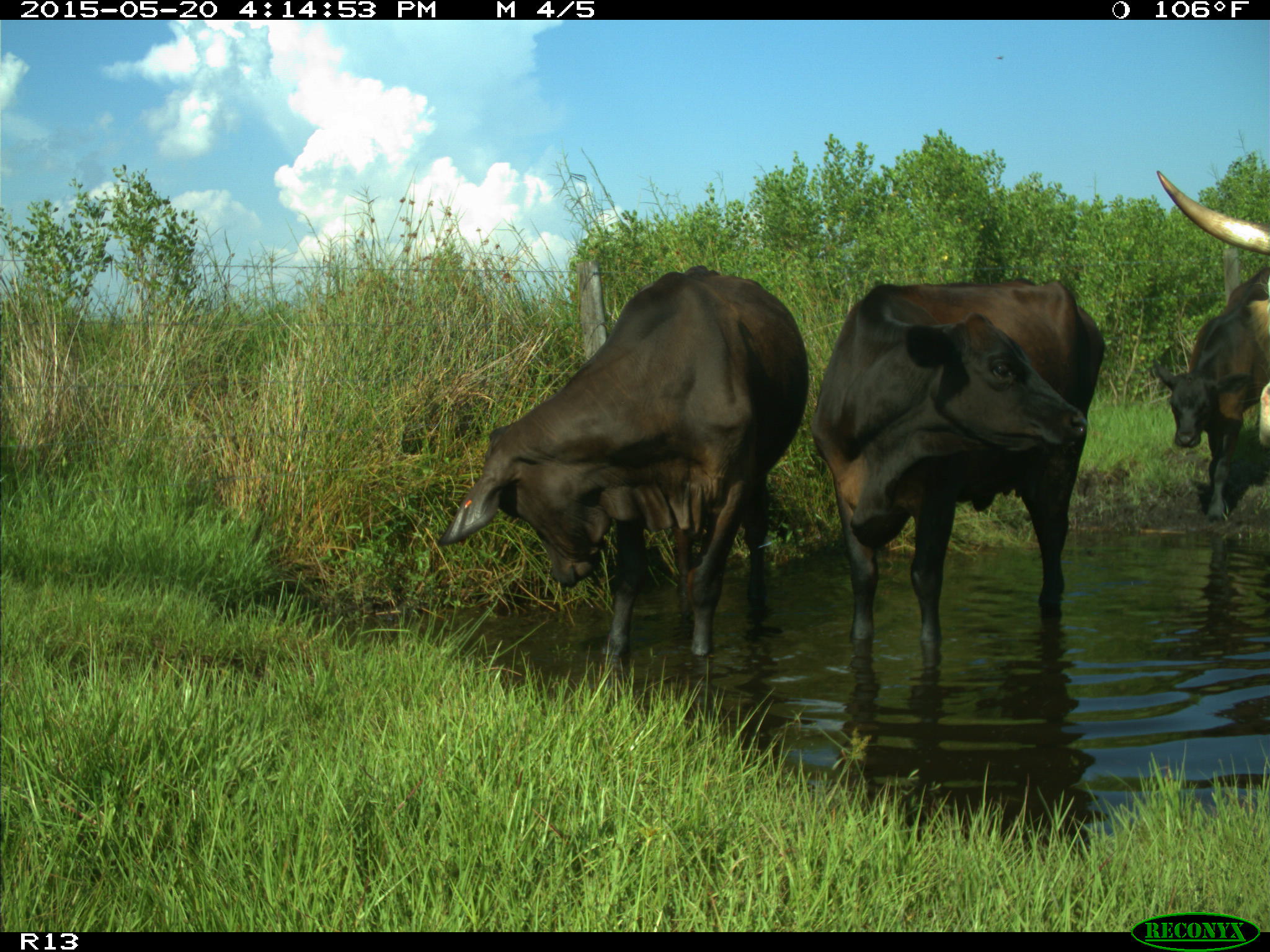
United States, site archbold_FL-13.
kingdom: Animalia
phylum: Chordata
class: Mammalia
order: Artiodactyla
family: Bovidae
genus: Bos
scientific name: Bos taurus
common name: domestic cow